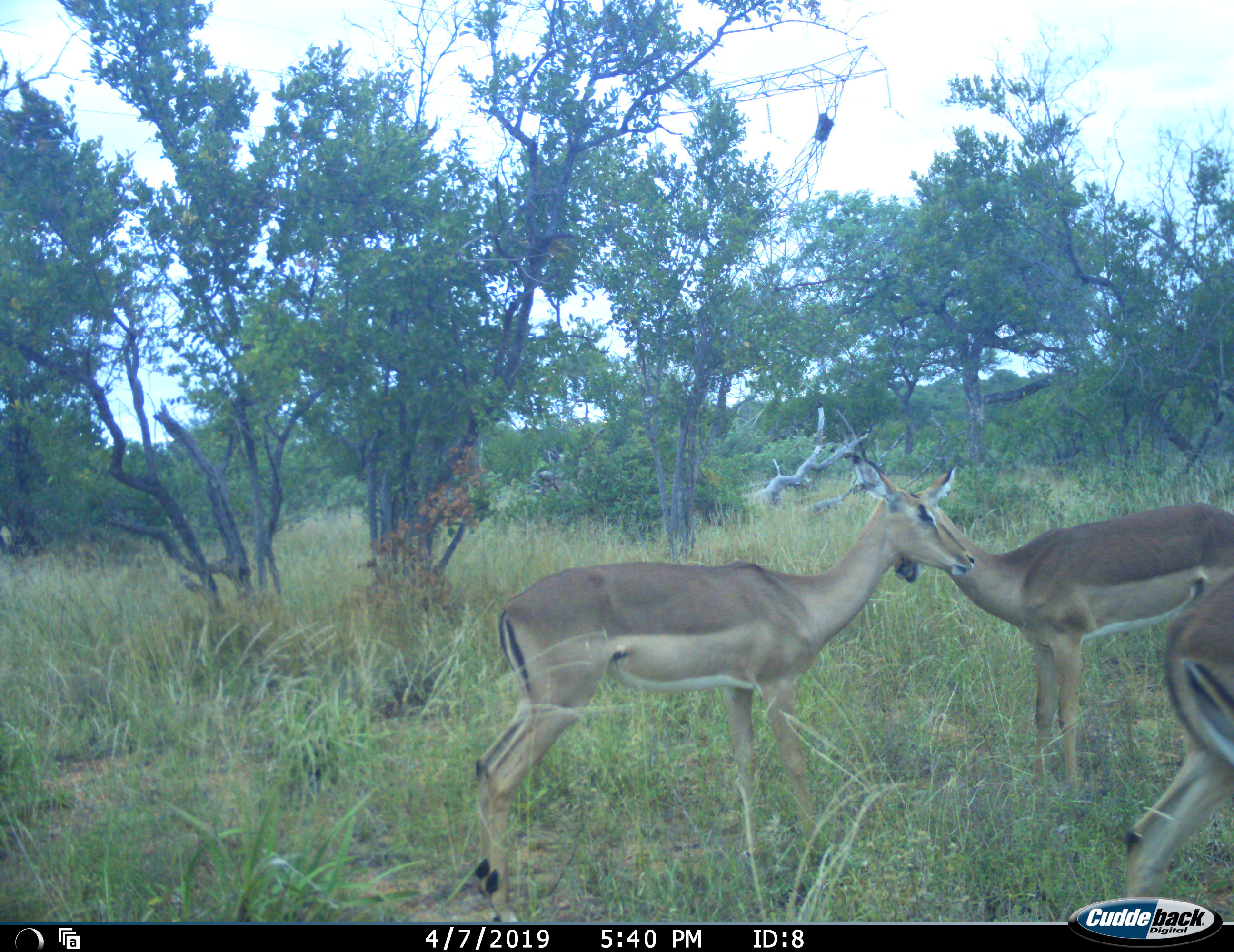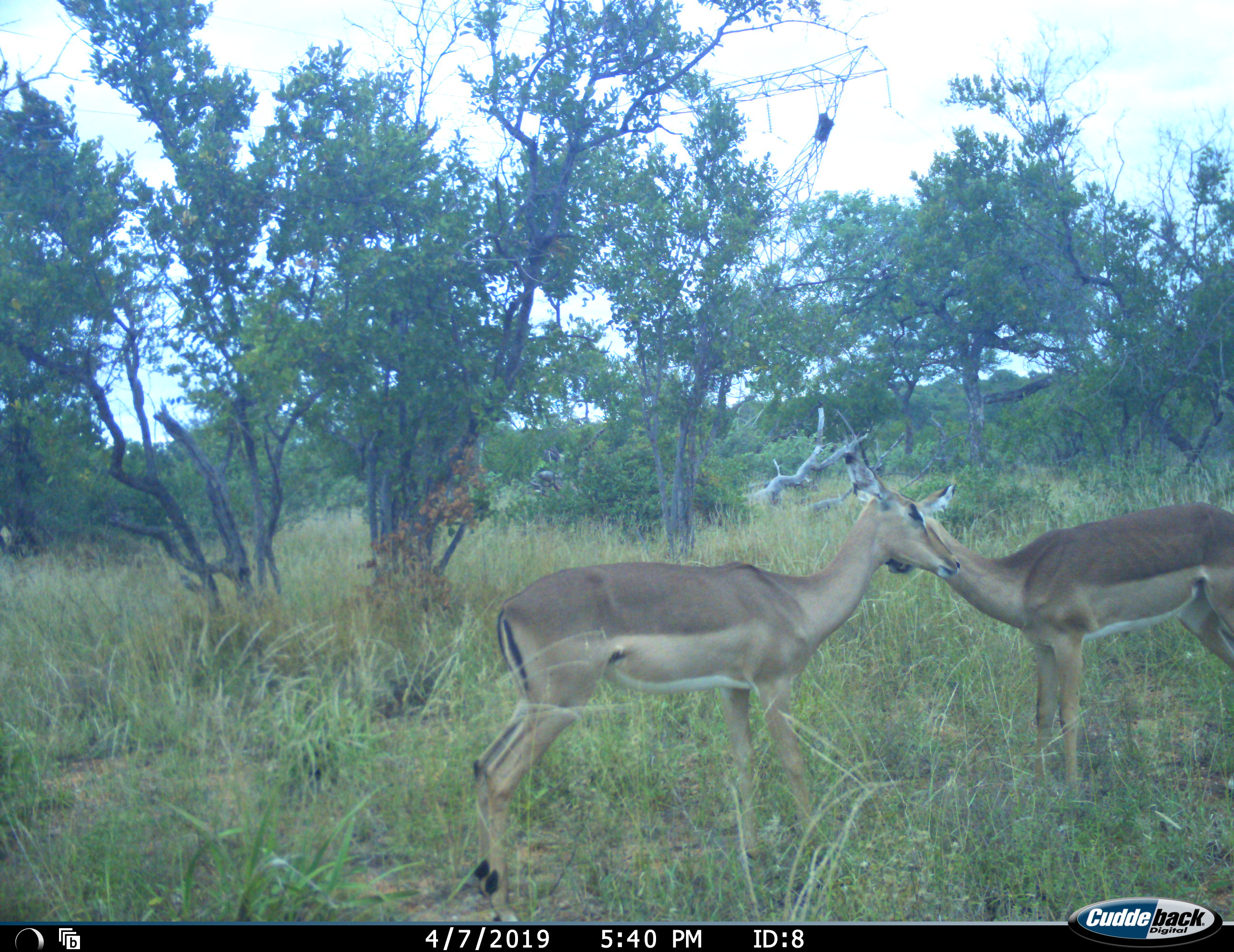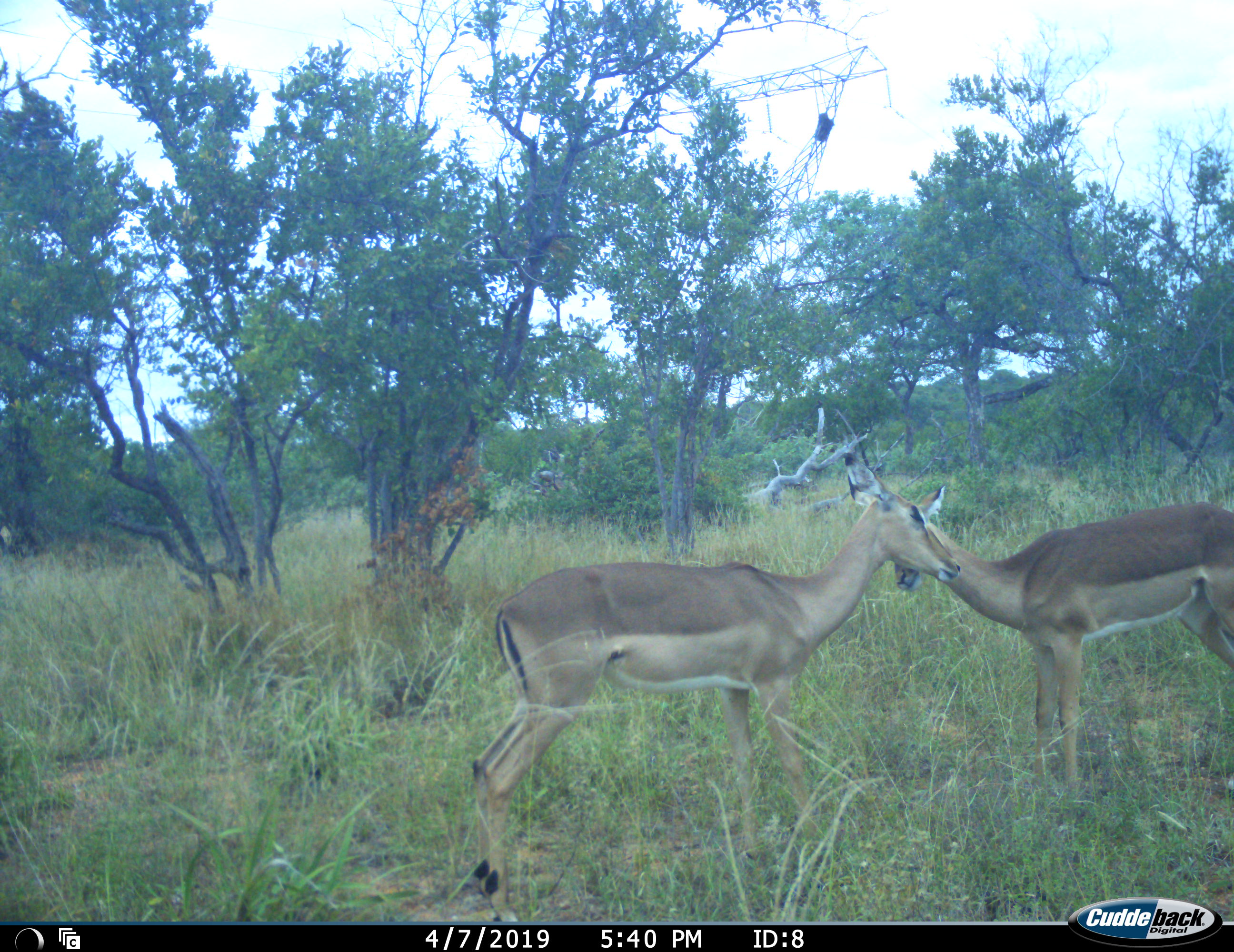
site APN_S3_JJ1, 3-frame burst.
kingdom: Animalia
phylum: Chordata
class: Mammalia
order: Artiodactyla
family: Bovidae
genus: Aepyceros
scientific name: Aepyceros melampus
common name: impala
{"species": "impala (Aepyceros melampus)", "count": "3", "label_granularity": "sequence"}